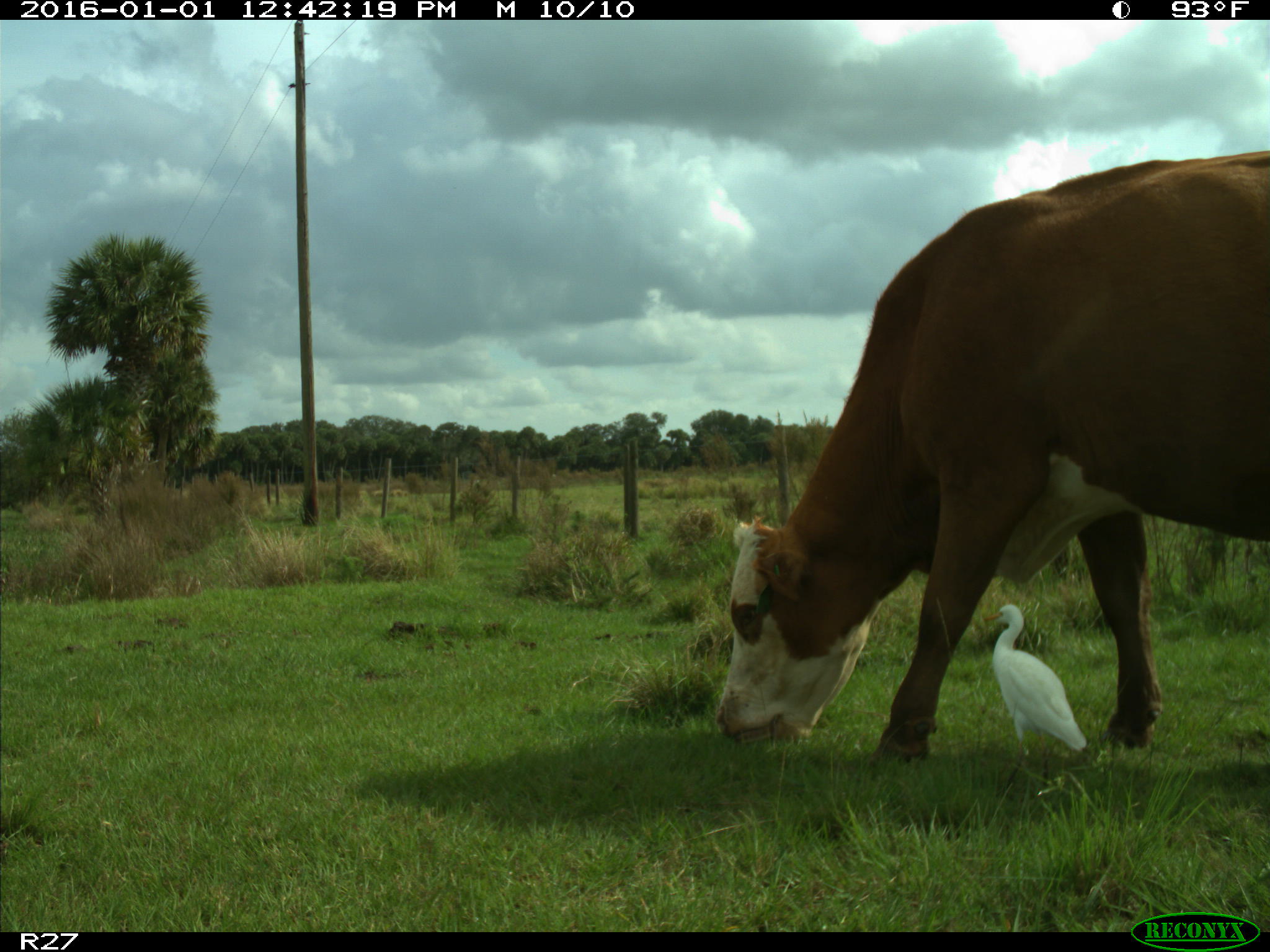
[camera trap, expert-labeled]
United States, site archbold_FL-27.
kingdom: Animalia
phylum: Chordata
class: Mammalia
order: Artiodactyla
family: Bovidae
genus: Bos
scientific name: Bos taurus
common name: domestic cow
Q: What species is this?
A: Bos taurus (domestic cow).